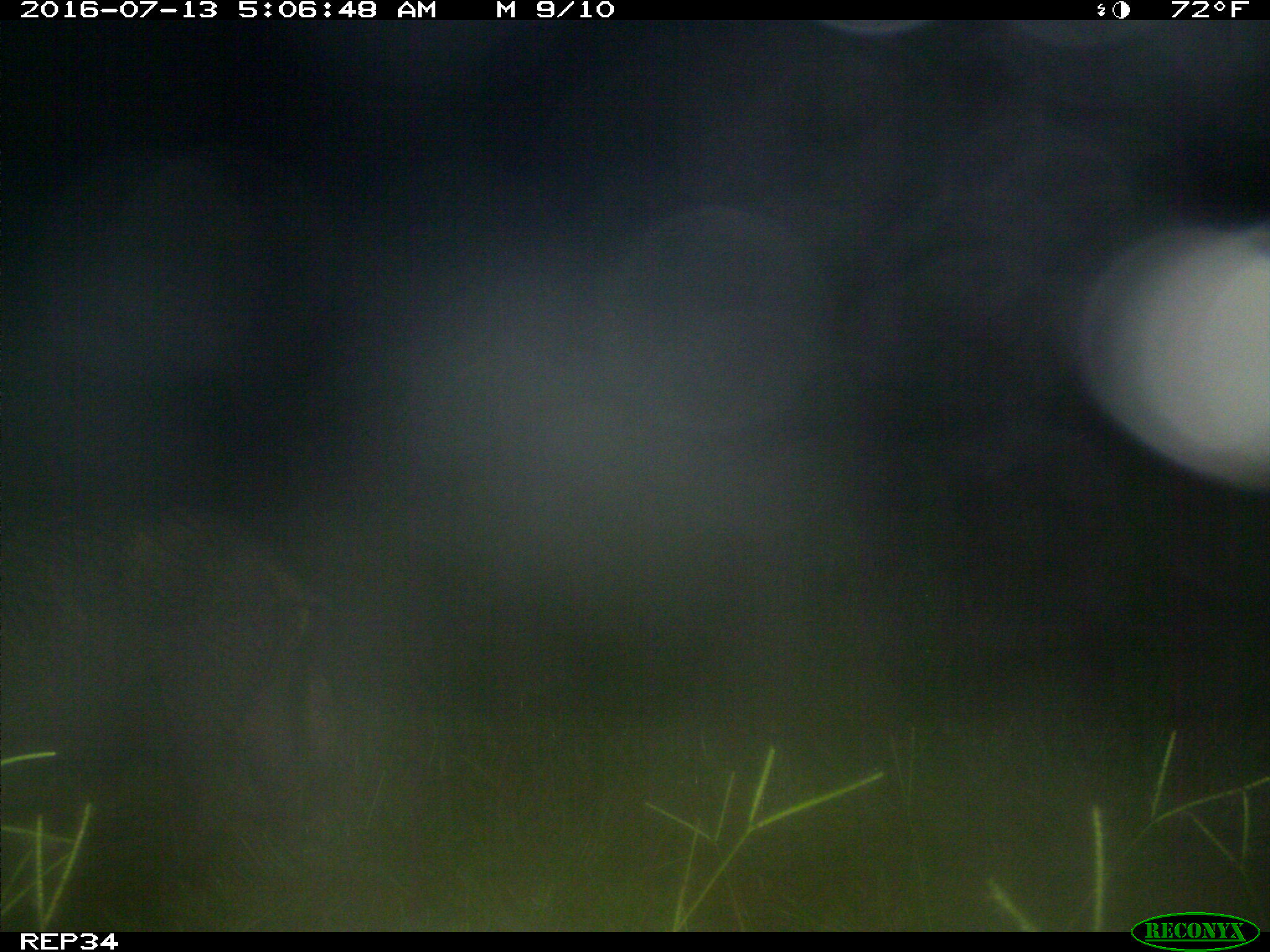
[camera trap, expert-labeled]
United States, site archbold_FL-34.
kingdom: Animalia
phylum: Chordata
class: Mammalia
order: Artiodactyla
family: Suidae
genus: Sus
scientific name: Sus scrofa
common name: wild boar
Sus scrofa (wild boar).